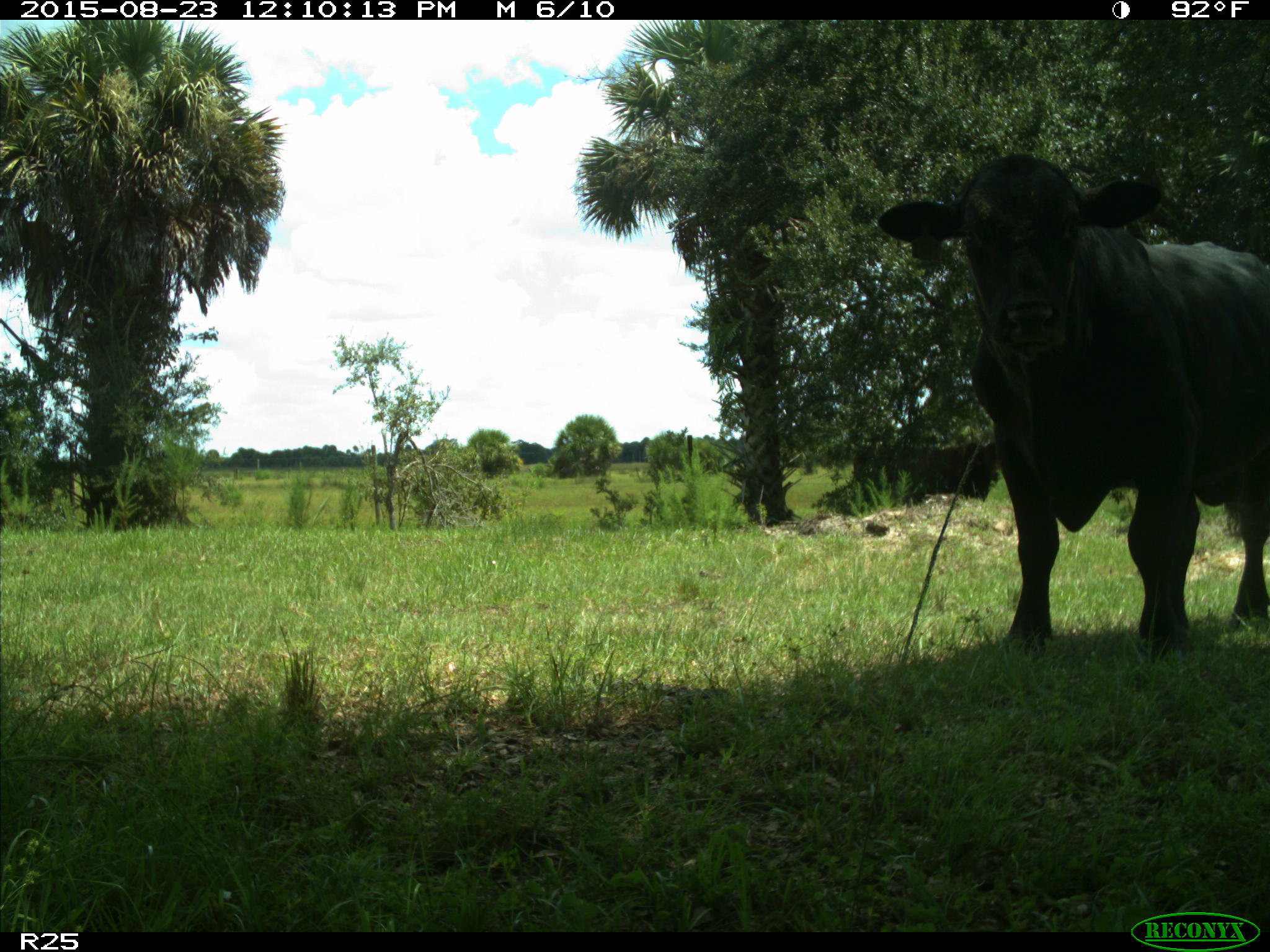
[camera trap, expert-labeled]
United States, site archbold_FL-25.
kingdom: Animalia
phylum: Chordata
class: Mammalia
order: Artiodactyla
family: Bovidae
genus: Bos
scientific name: Bos taurus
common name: domestic cow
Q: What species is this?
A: Bos taurus (domestic cow).